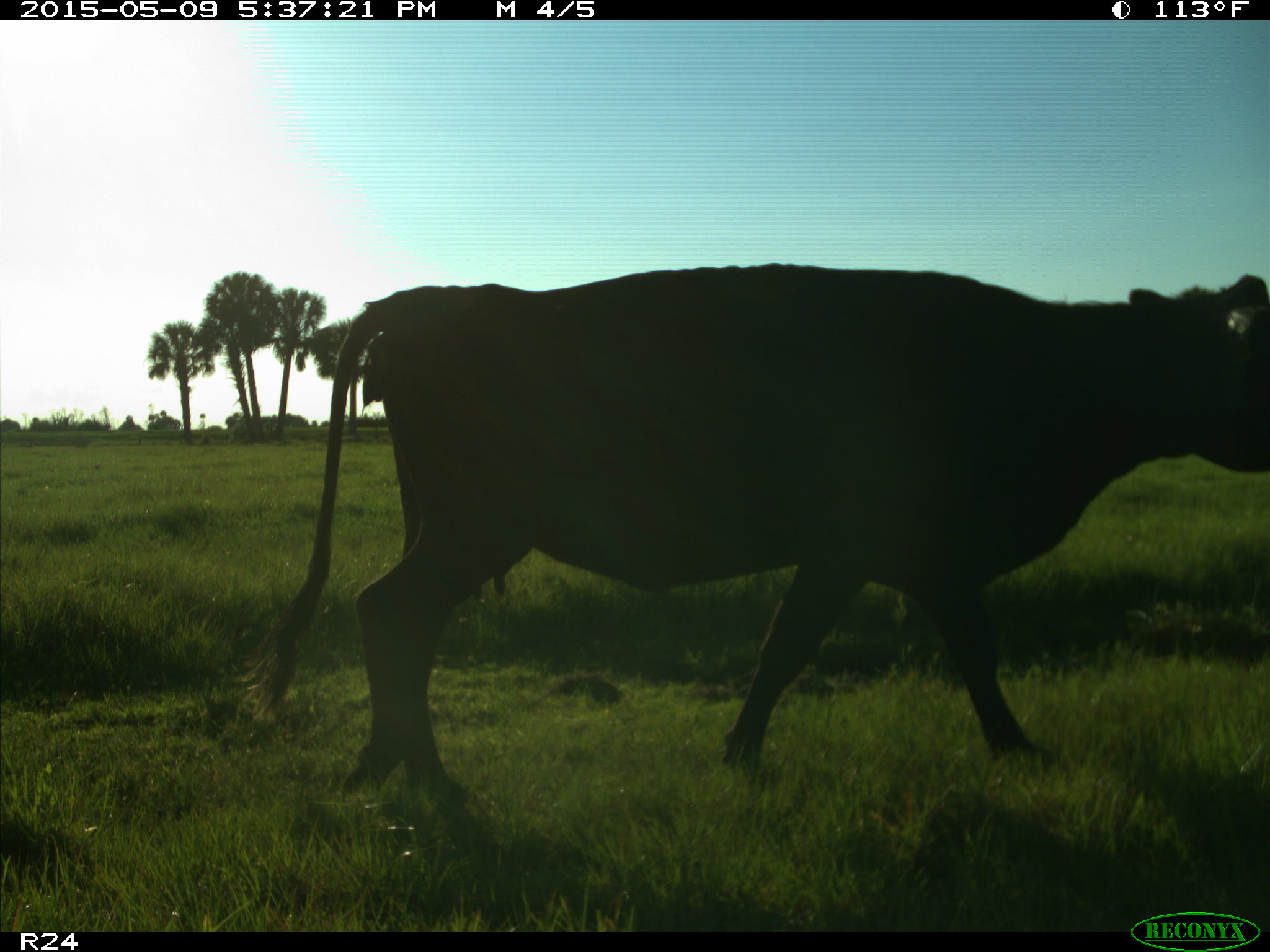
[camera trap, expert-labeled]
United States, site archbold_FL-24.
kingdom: Animalia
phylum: Chordata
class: Mammalia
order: Artiodactyla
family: Bovidae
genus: Bos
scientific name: Bos taurus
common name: domestic cow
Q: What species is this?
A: Bos taurus (domestic cow).